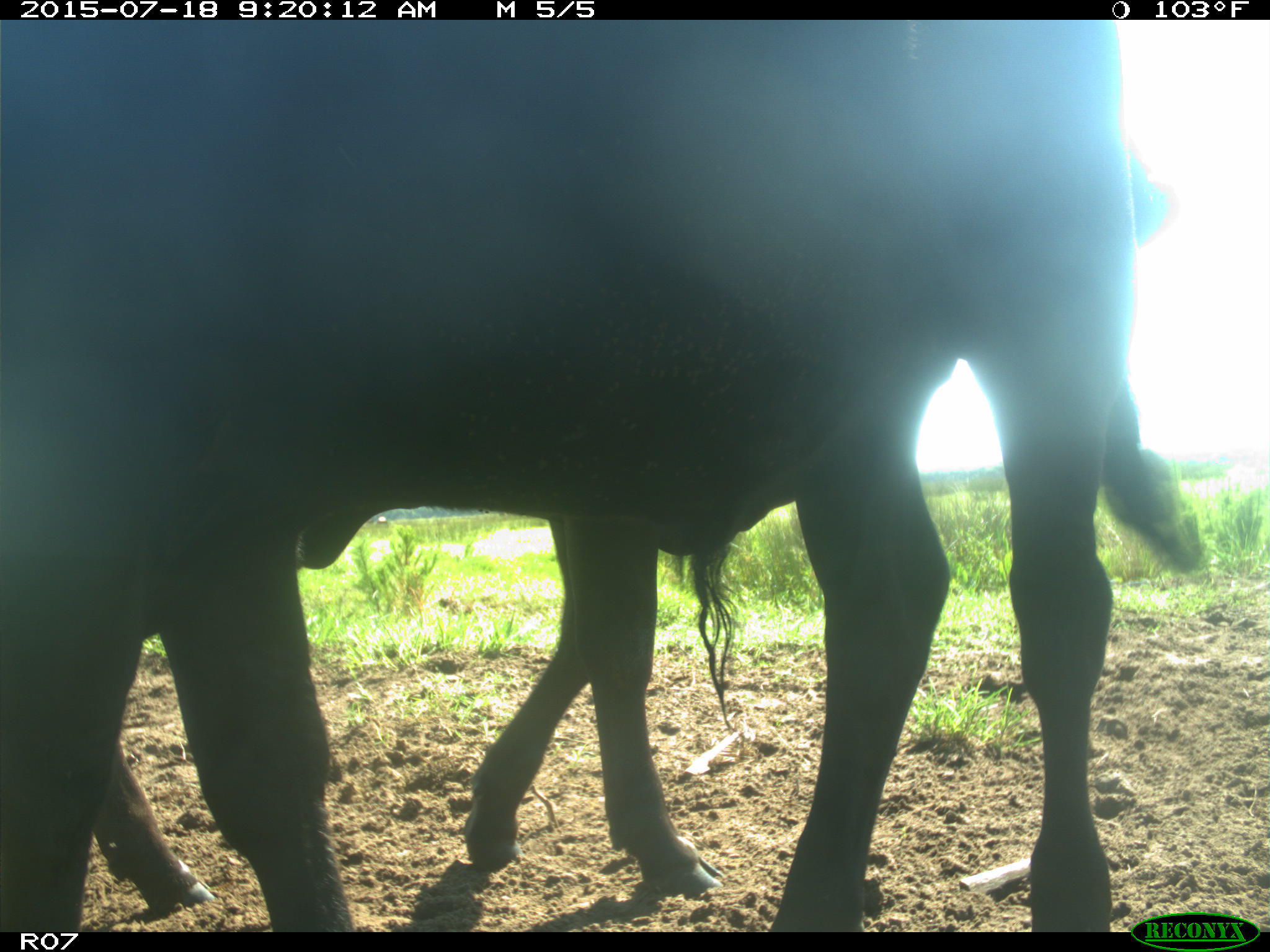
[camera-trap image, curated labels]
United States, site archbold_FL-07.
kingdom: Animalia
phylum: Chordata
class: Mammalia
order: Artiodactyla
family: Bovidae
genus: Bos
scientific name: Bos taurus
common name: domestic cow